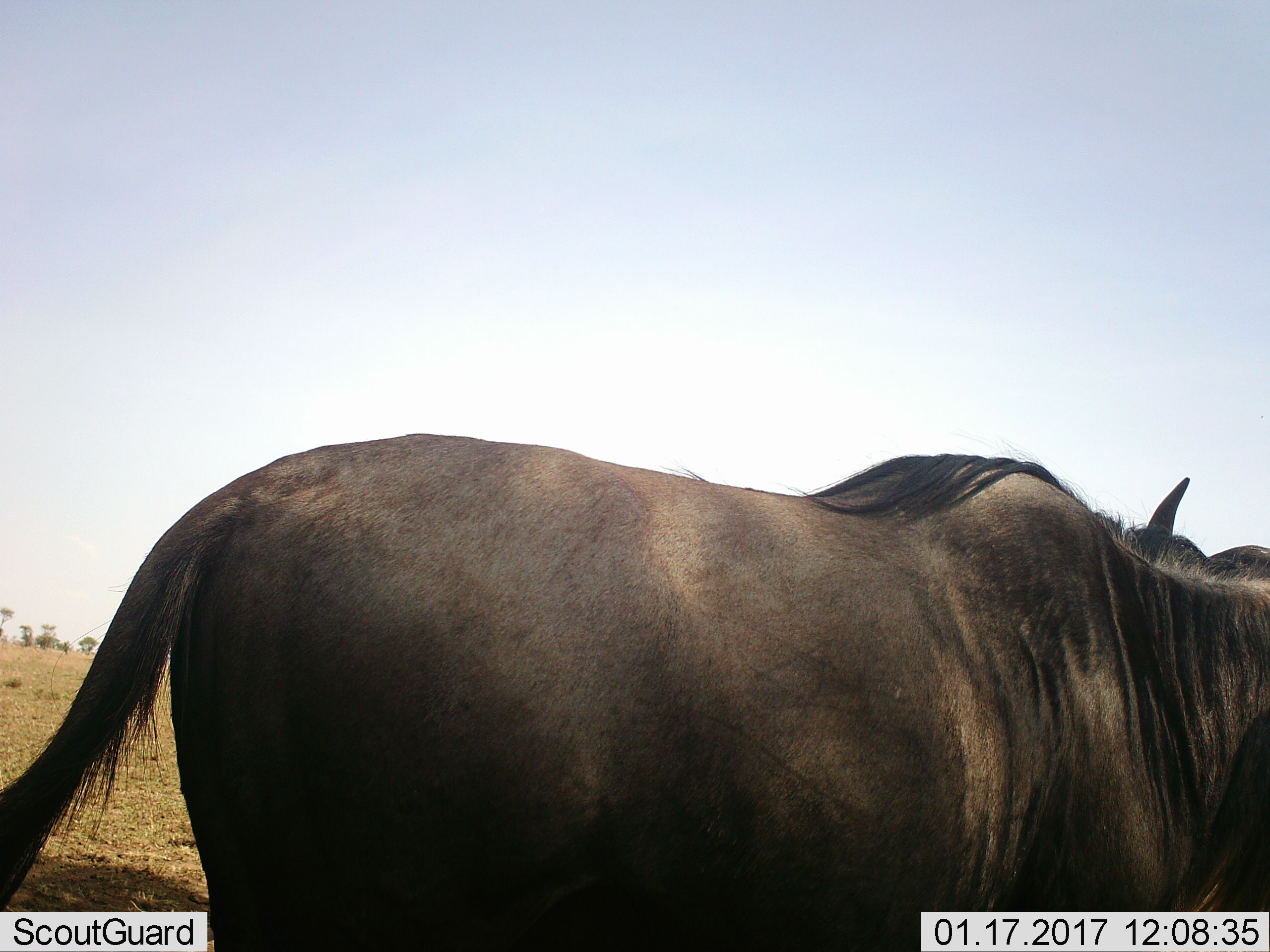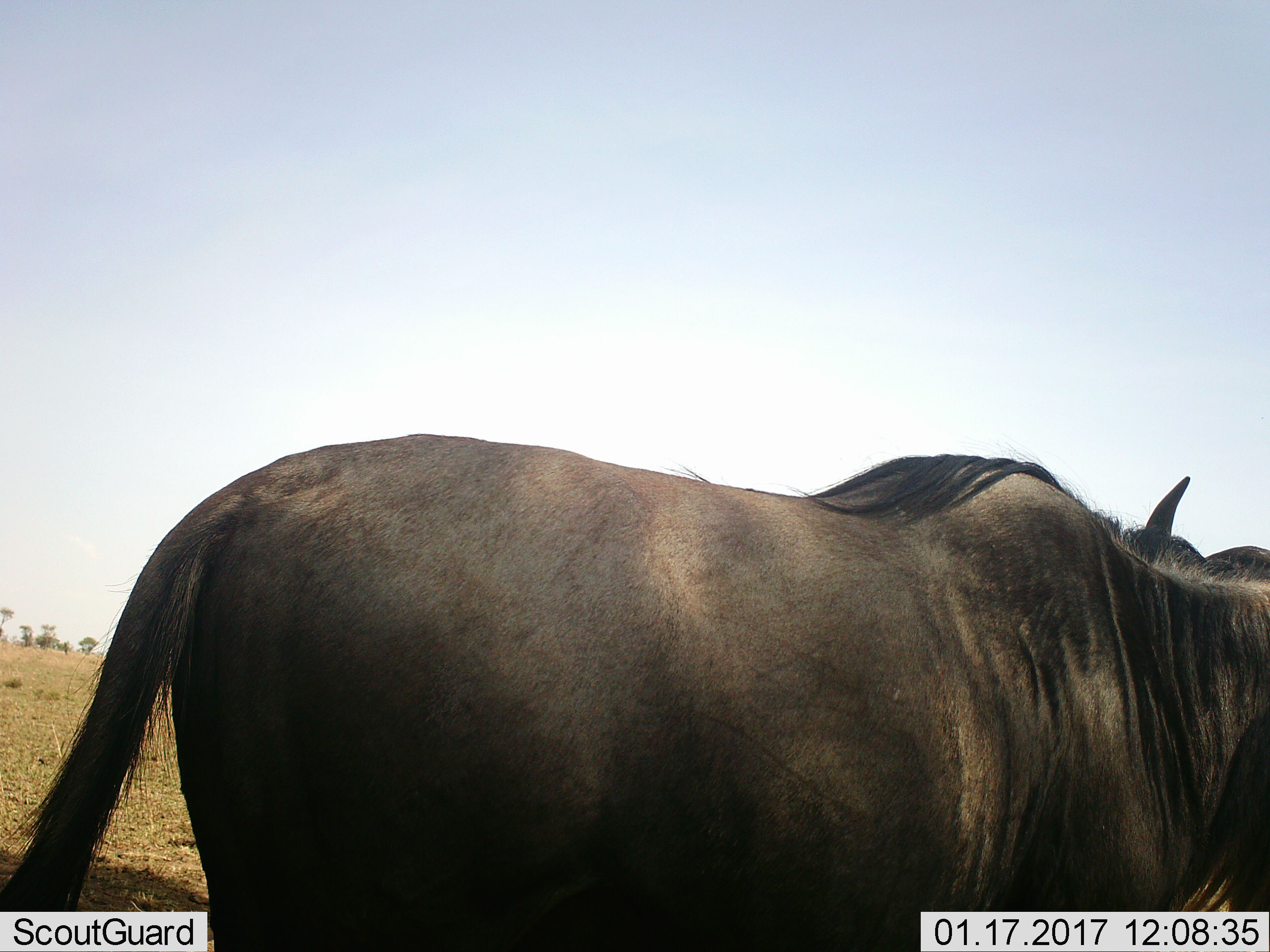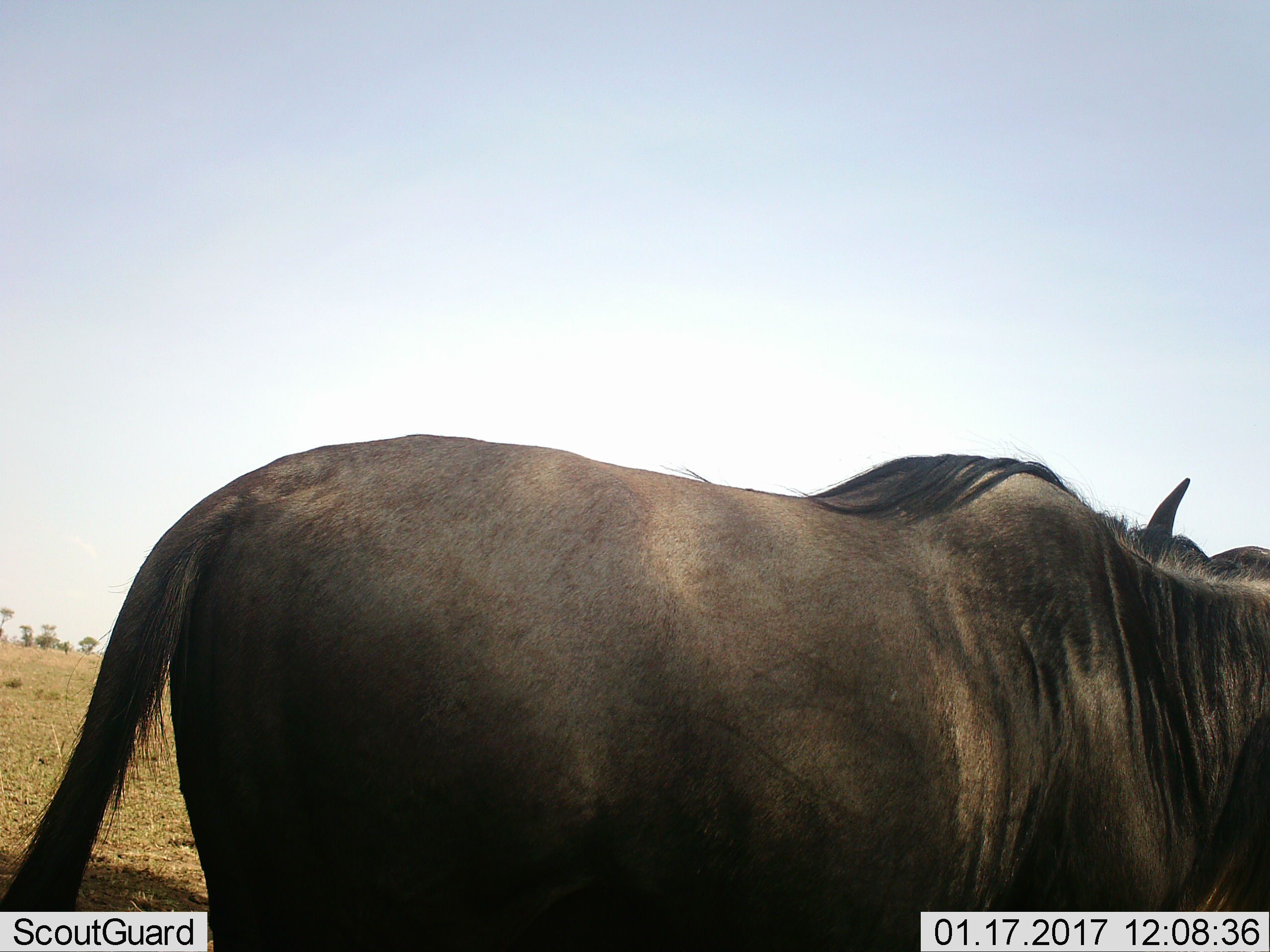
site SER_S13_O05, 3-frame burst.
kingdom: Animalia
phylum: Chordata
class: Mammalia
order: Artiodactyla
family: Bovidae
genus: Connochaetes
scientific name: Connochaetes taurinus taurinus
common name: blue wildebeest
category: wildebeestblue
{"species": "wildebeestblue (blue wildebeest) (Connochaetes taurinus taurinus)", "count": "1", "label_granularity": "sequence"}